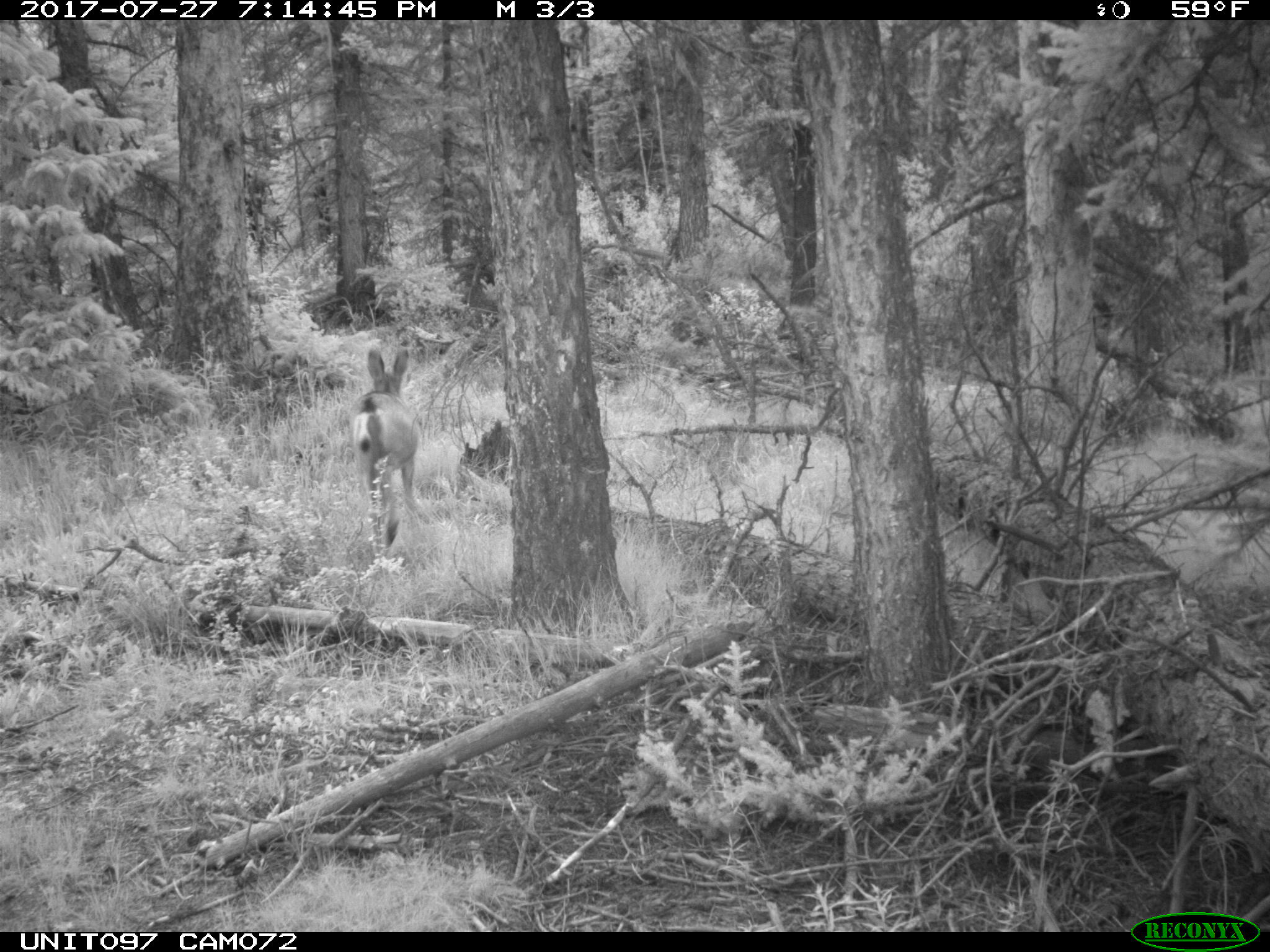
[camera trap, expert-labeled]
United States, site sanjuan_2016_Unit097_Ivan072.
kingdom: Animalia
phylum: Chordata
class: Mammalia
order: Artiodactyla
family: Cervidae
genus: Odocoileus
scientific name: Odocoileus hemionus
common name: mule deer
Odocoileus hemionus (mule deer).